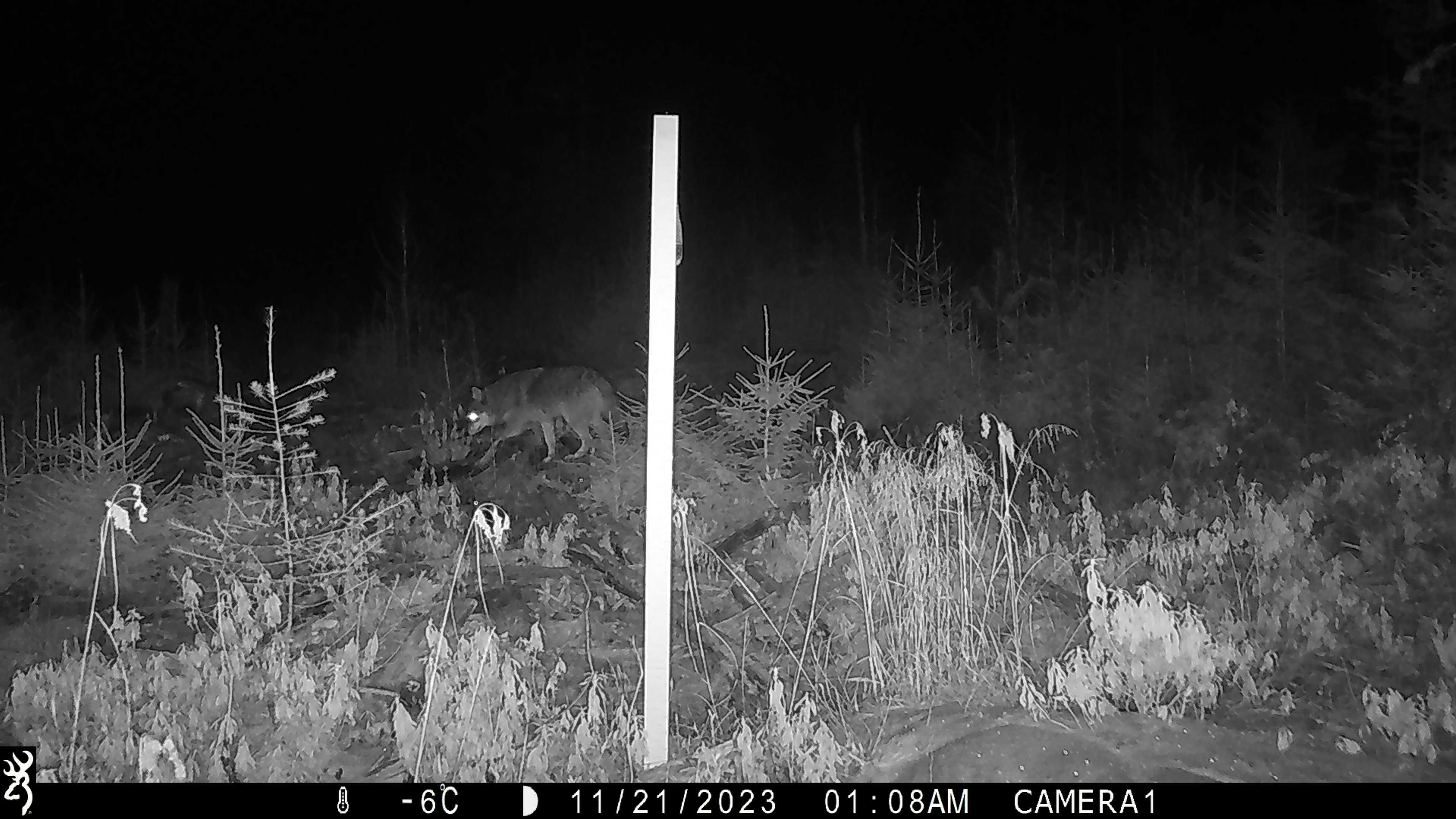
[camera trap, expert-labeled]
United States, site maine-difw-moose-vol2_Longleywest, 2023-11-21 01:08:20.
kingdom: Animalia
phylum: Chordata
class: Mammalia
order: Carnivora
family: Canidae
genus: Canis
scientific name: Canis latrans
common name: coyote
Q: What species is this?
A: Coyote (Canis latrans).